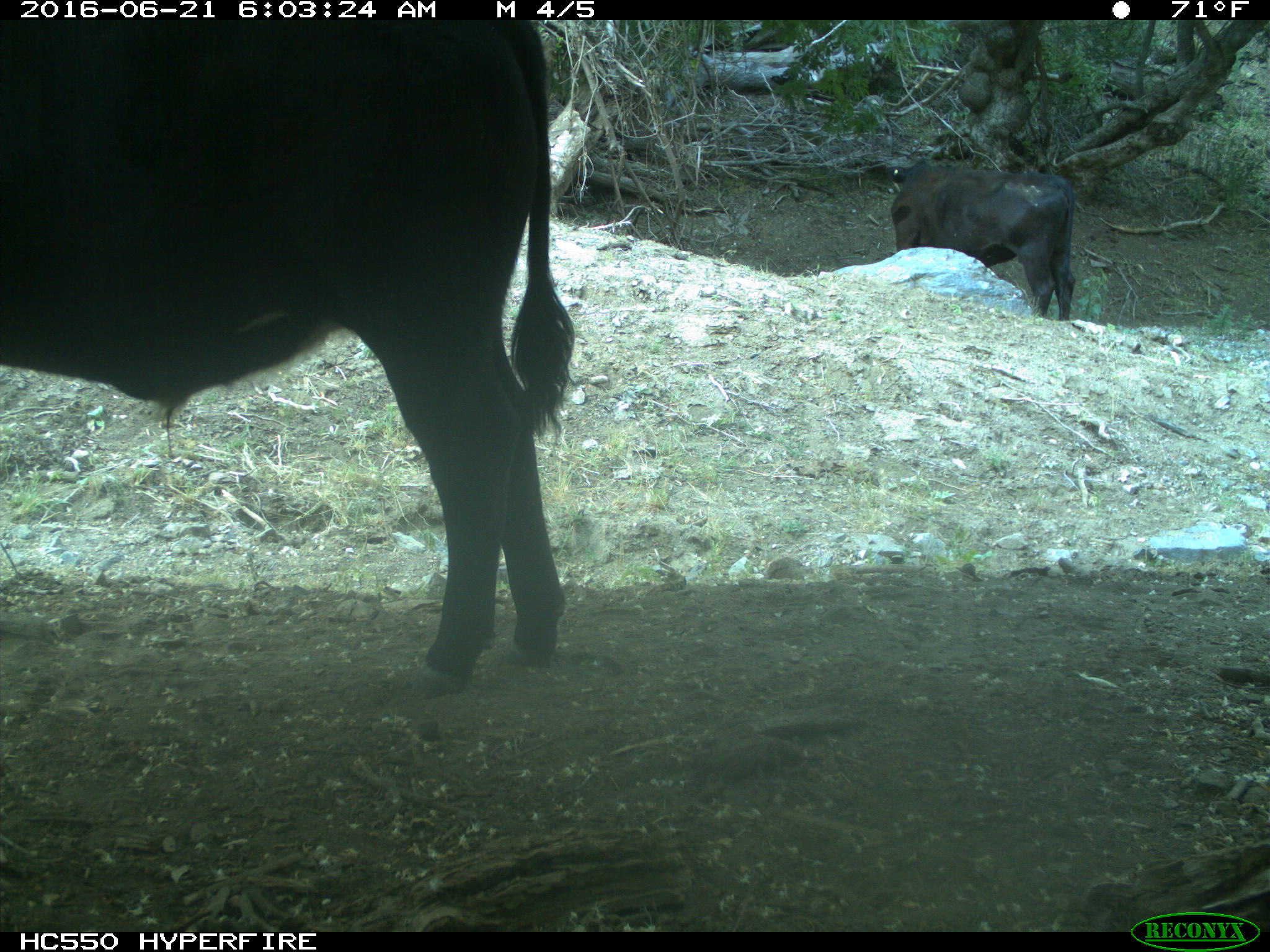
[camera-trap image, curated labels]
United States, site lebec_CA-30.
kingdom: Animalia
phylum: Chordata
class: Mammalia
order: Artiodactyla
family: Bovidae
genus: Bos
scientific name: Bos taurus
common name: domestic cow